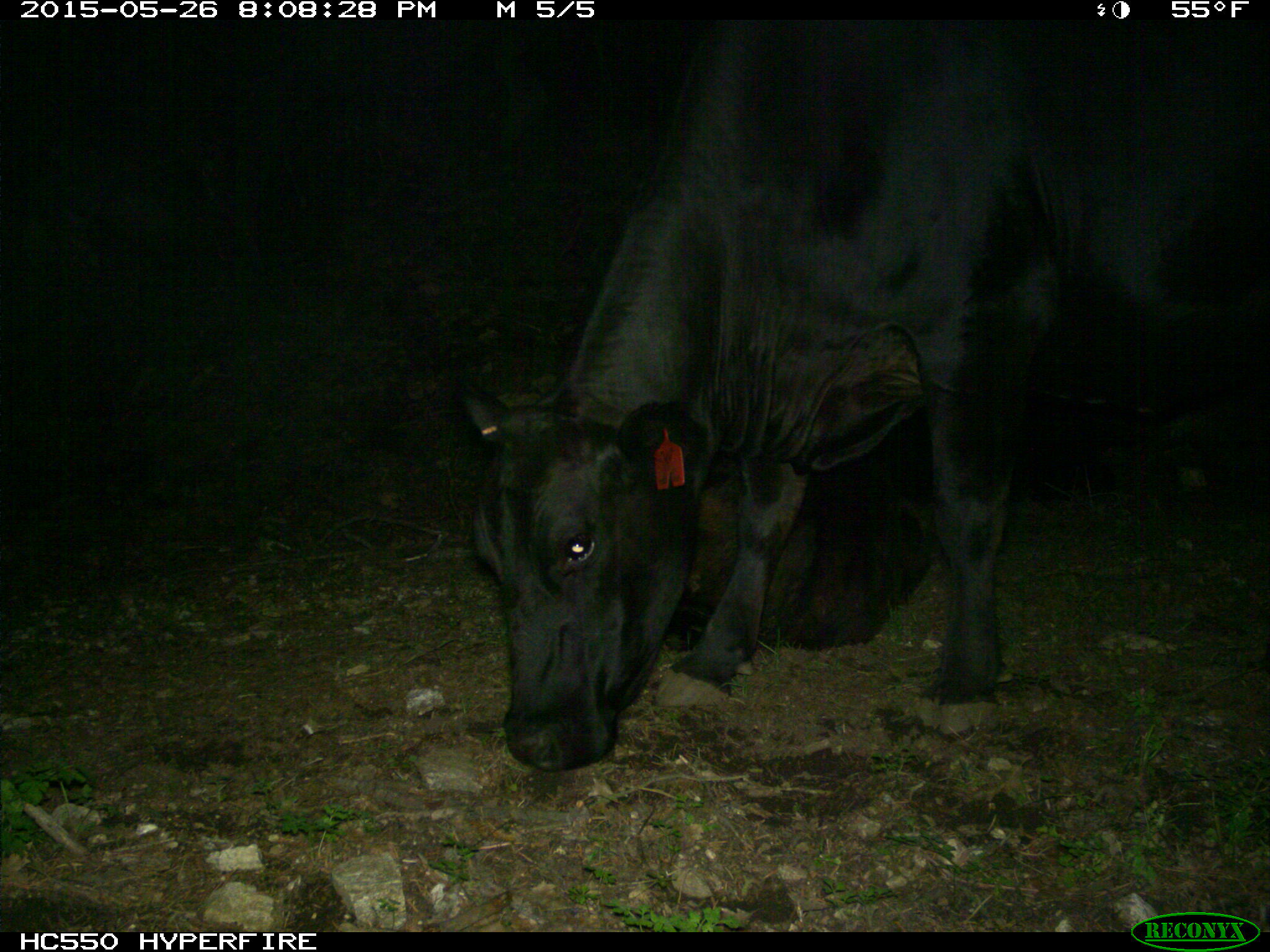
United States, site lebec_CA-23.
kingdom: Animalia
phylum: Chordata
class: Mammalia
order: Artiodactyla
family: Bovidae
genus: Bos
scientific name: Bos taurus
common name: domestic cow